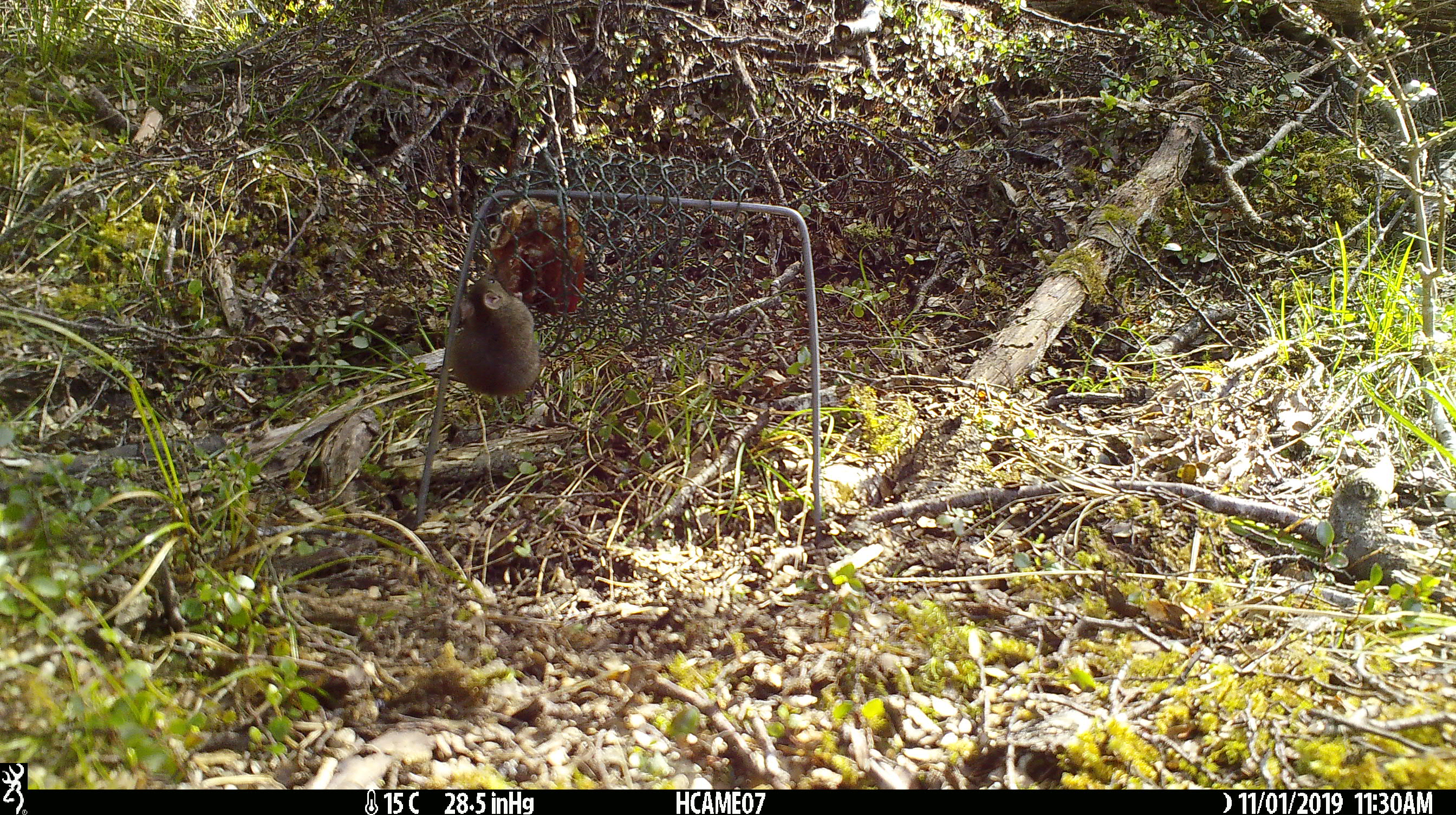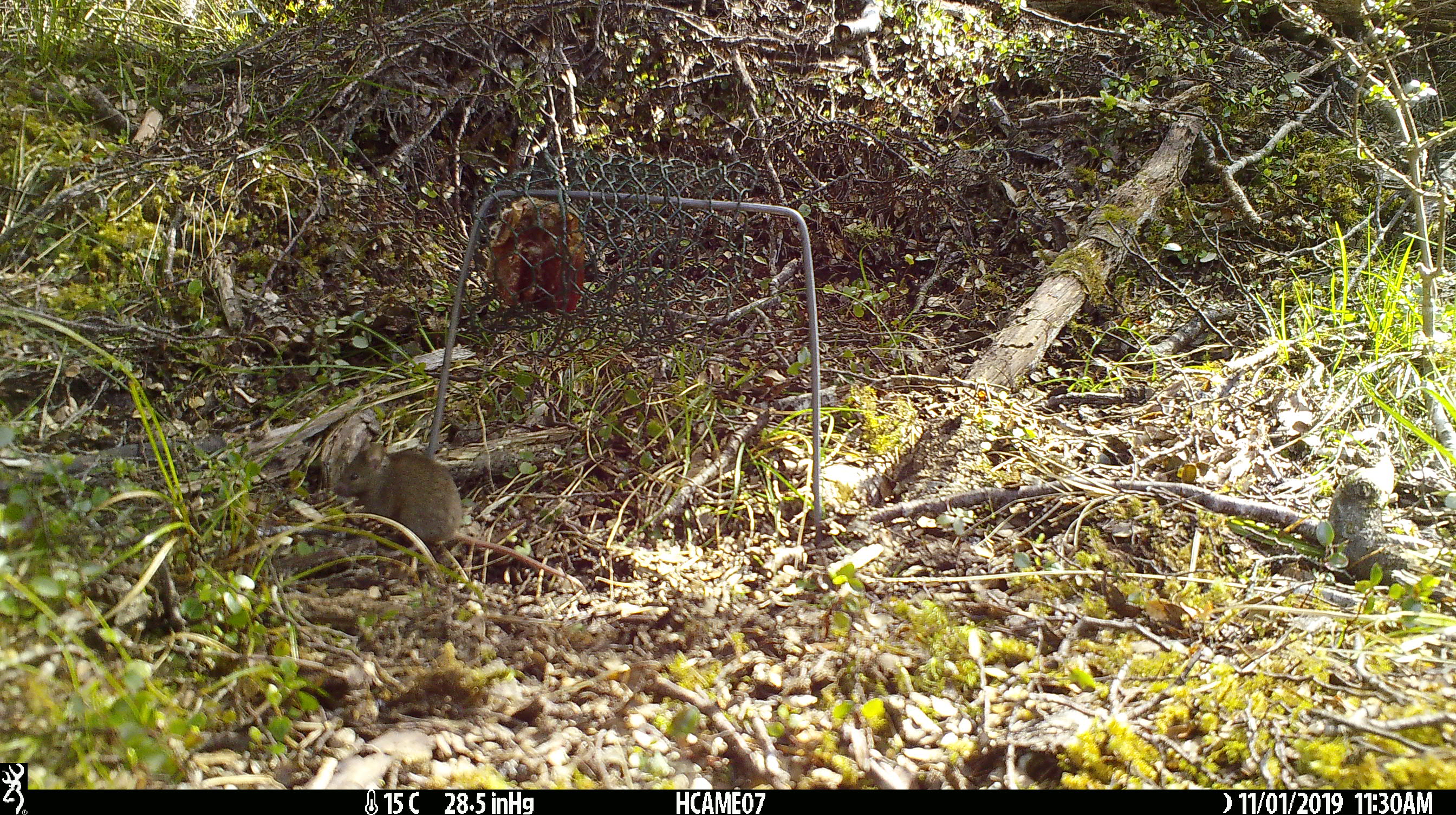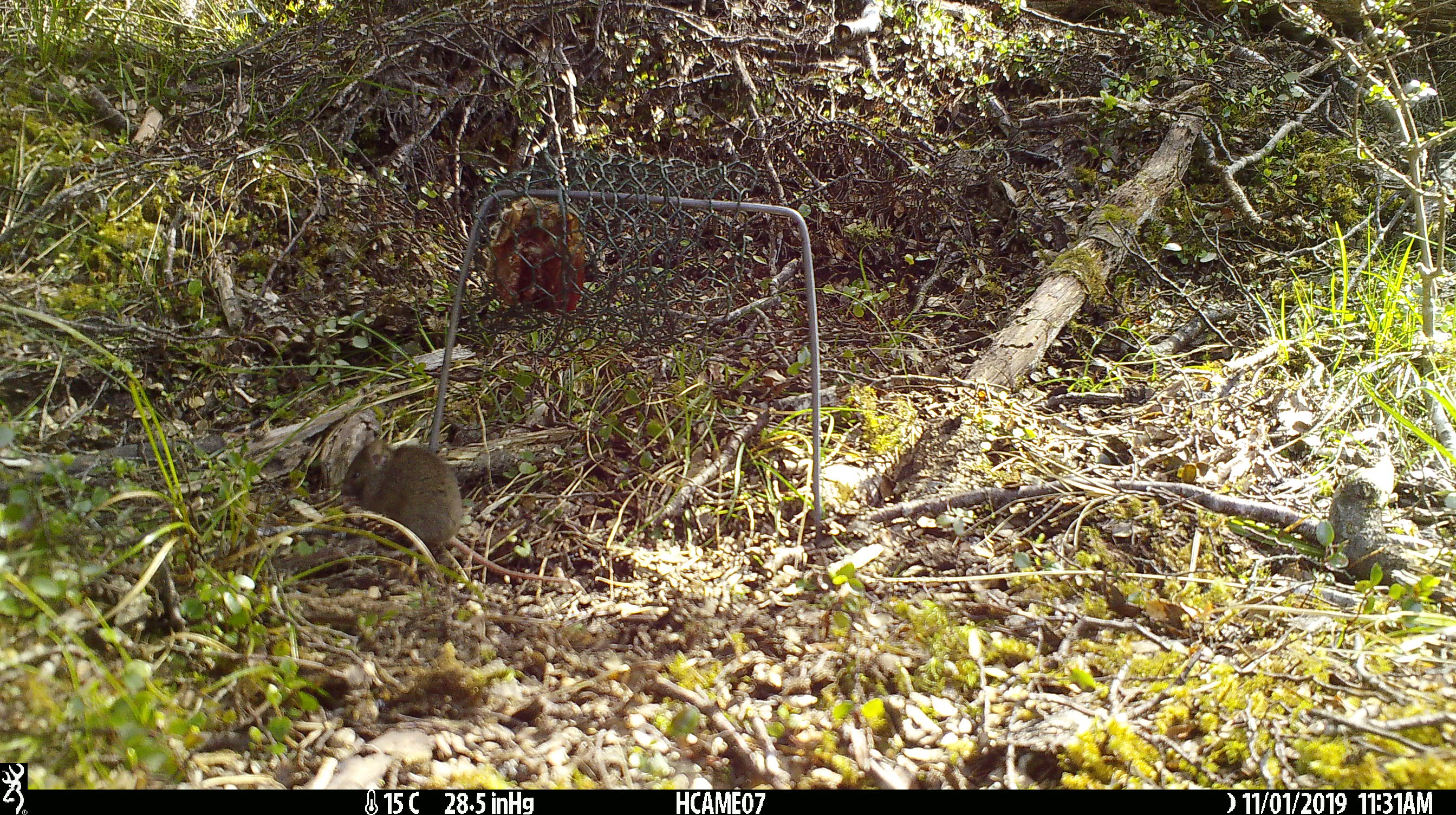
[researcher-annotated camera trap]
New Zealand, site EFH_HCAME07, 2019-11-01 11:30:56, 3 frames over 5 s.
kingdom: Animalia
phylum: Chordata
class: Mammalia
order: Rodentia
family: Muridae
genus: Mus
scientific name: Mus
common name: mouse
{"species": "mouse (Mus)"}